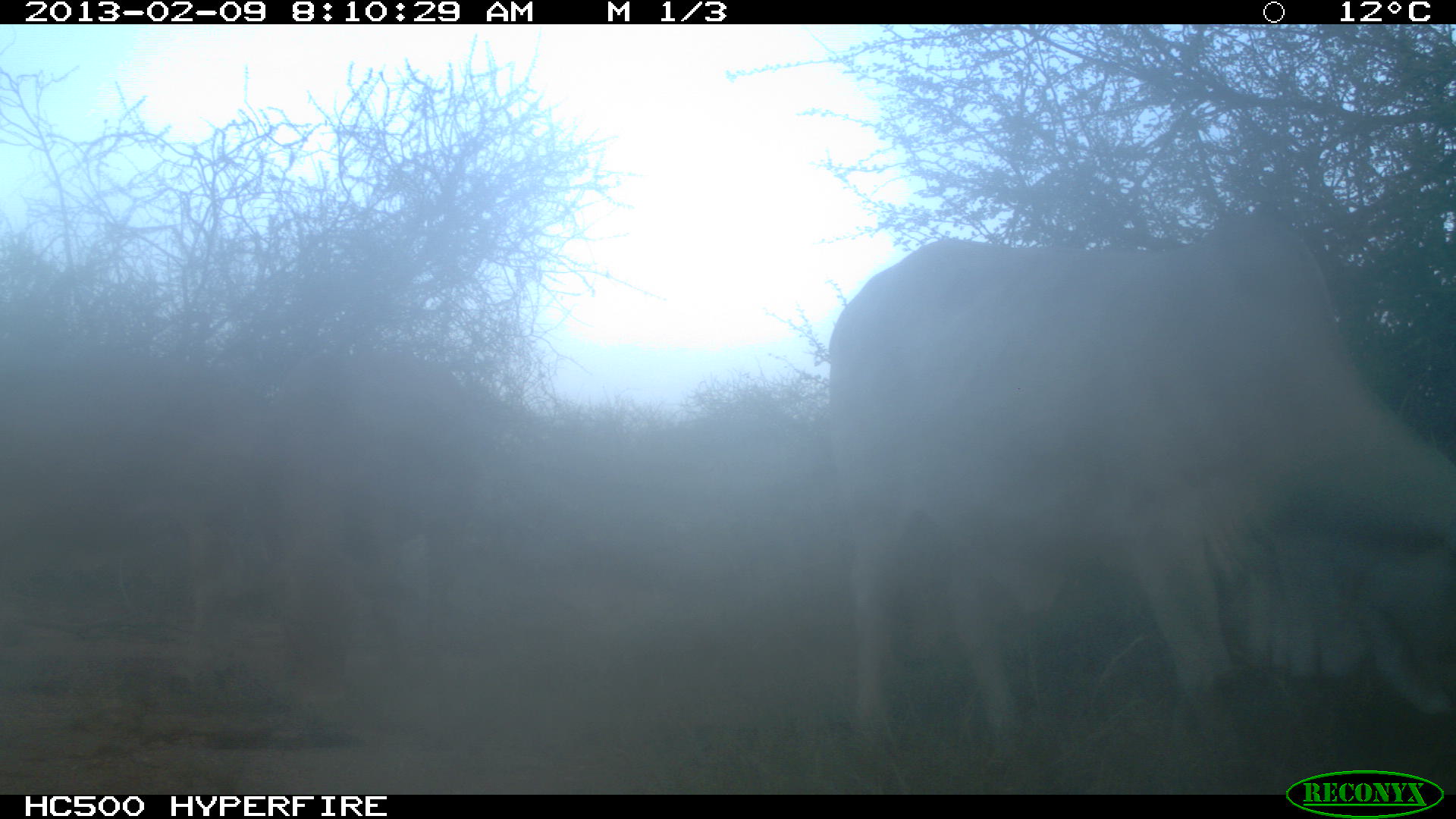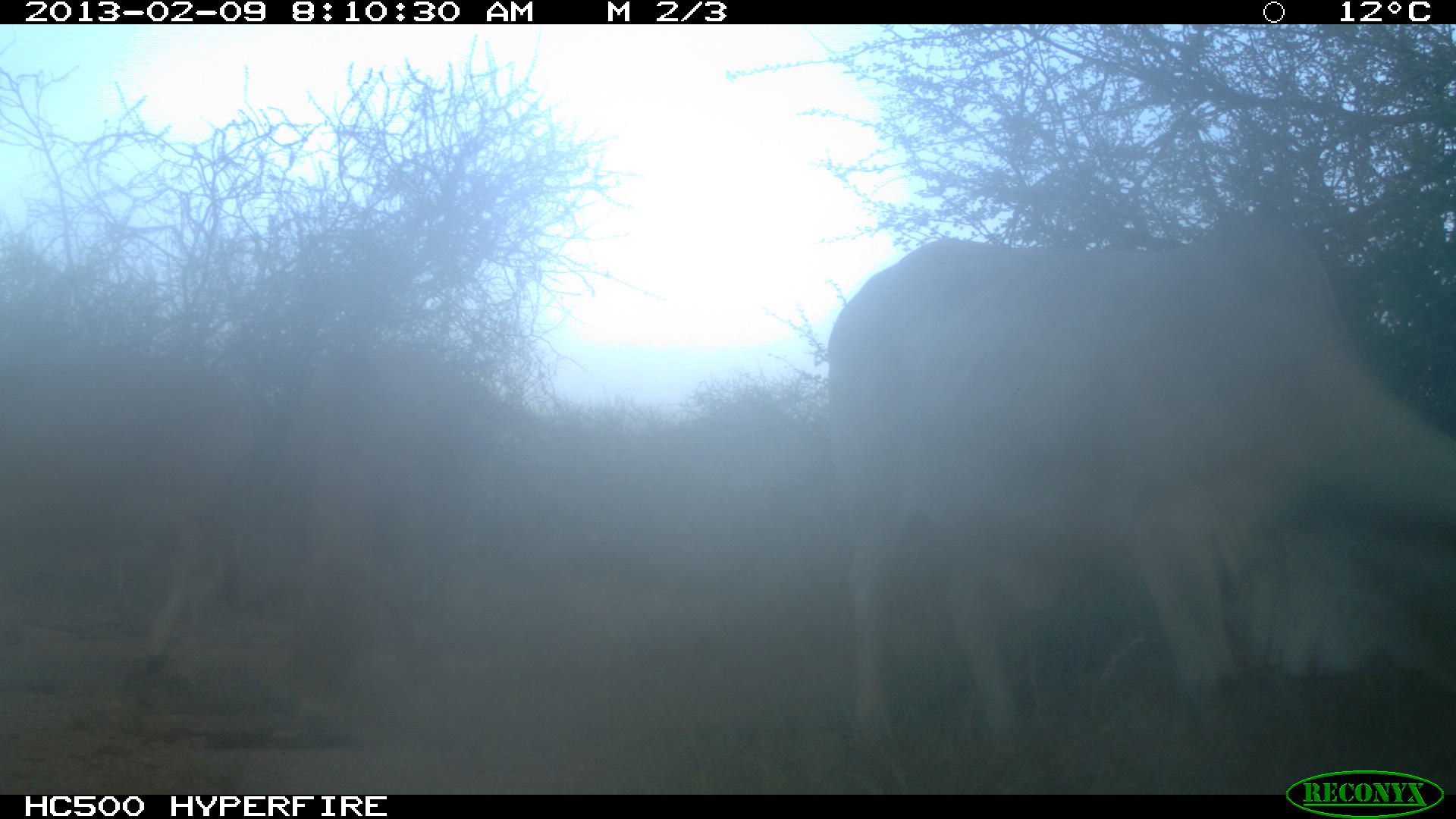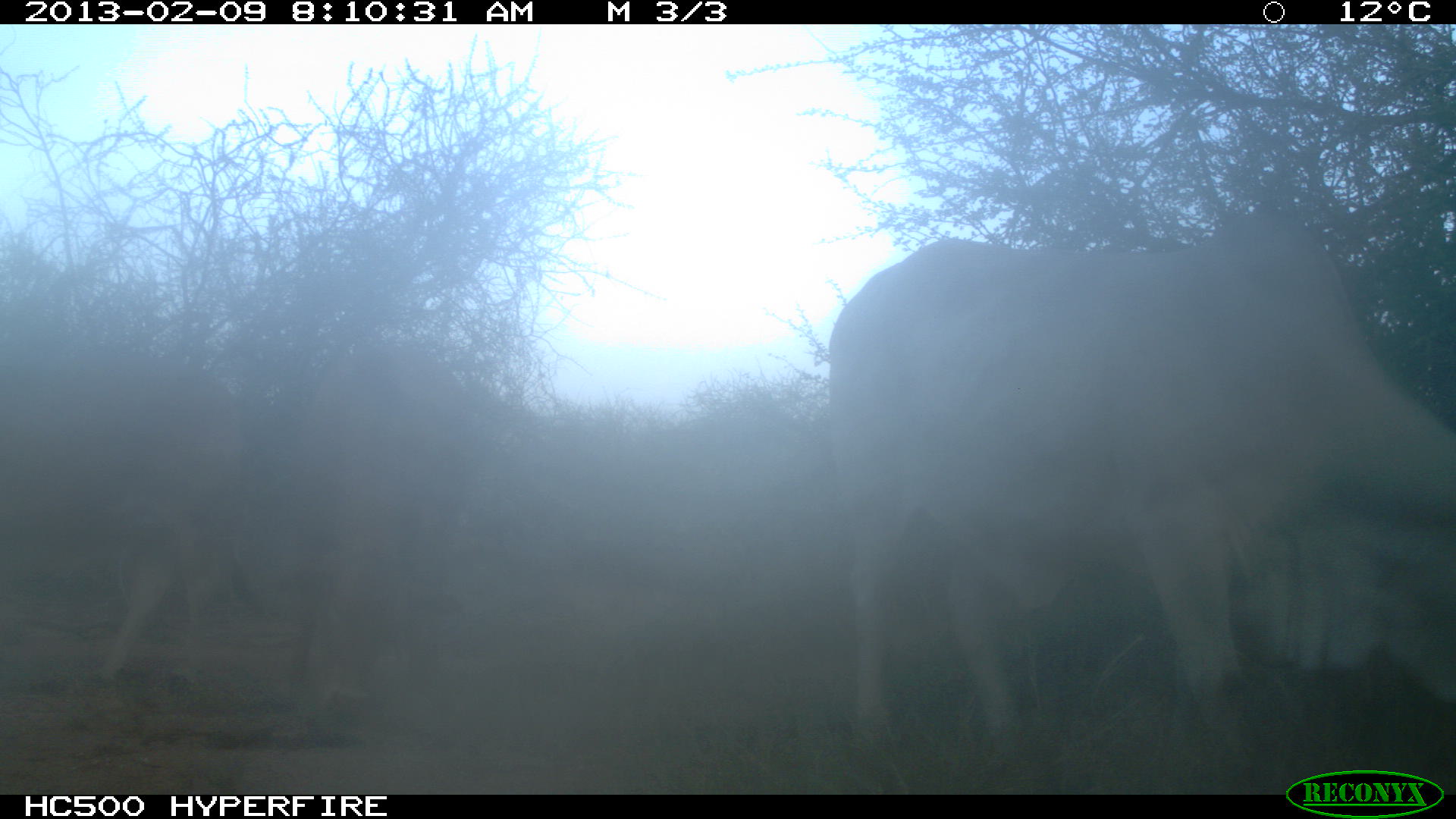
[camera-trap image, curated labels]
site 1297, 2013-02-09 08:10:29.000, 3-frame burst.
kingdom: Animalia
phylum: Chordata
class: Mammalia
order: Artiodactyla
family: Bovidae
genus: Bos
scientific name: Bos taurus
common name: domestic cattle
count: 2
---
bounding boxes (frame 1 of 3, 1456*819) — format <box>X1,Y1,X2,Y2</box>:
bos taurus: <box>823,212,1456,761</box>